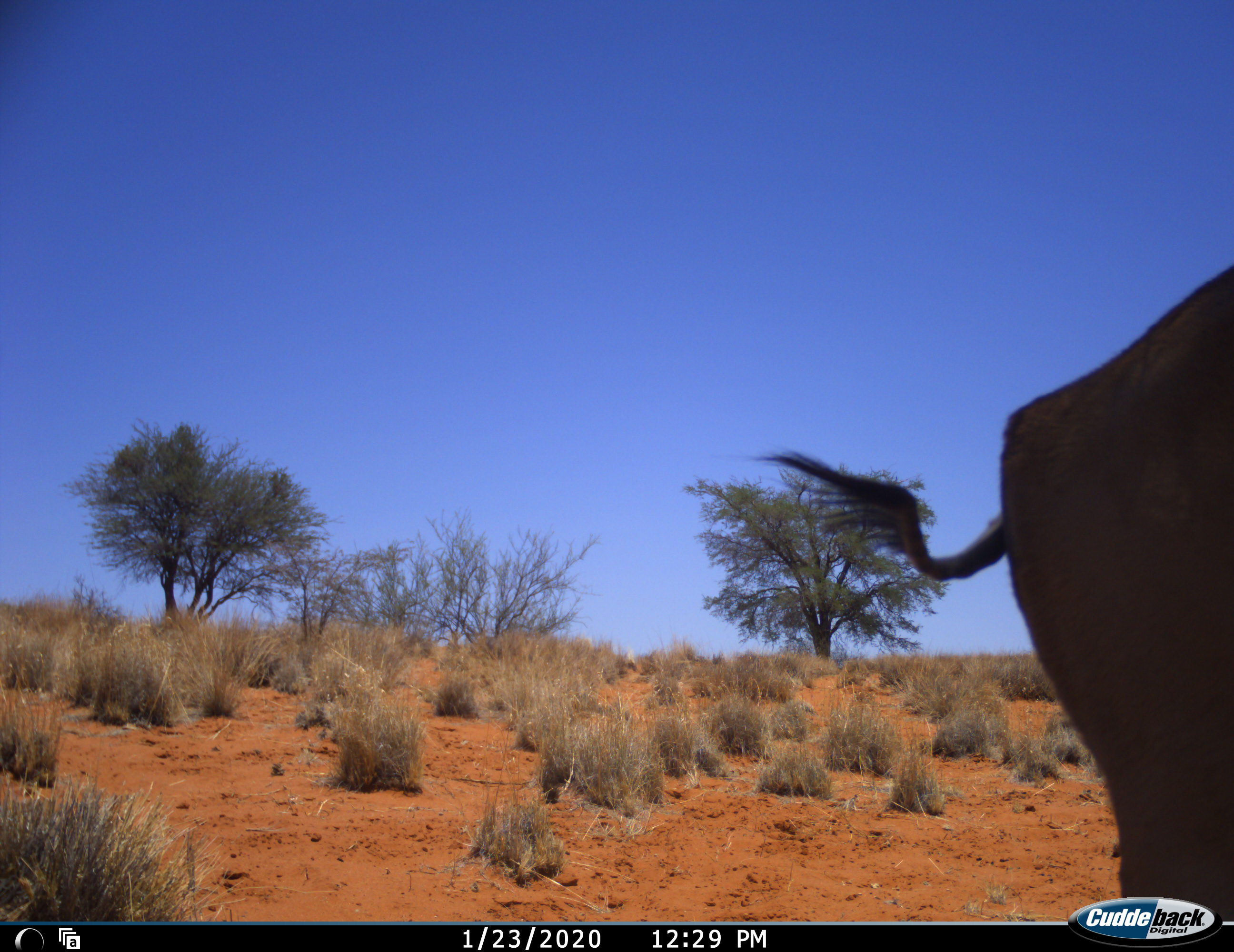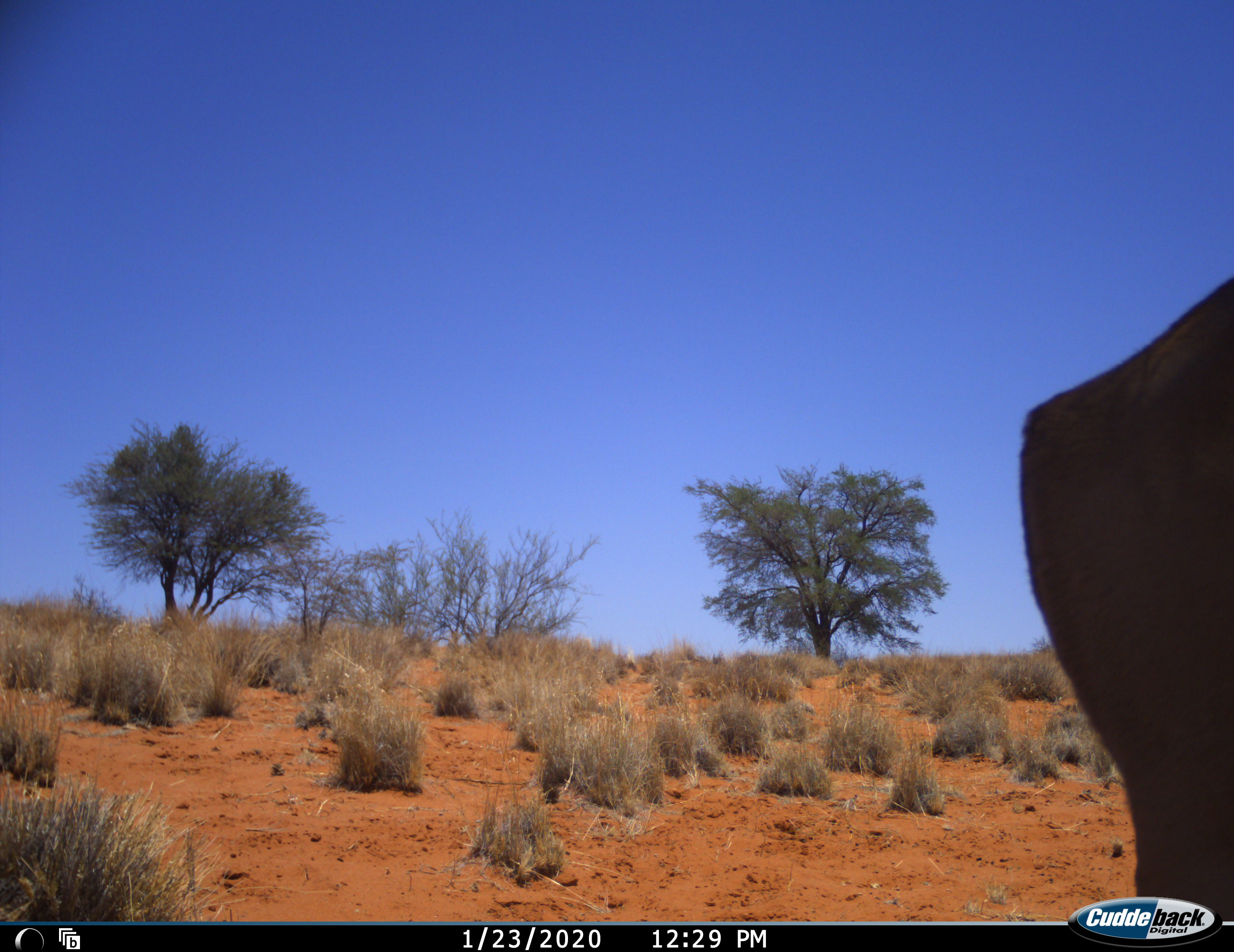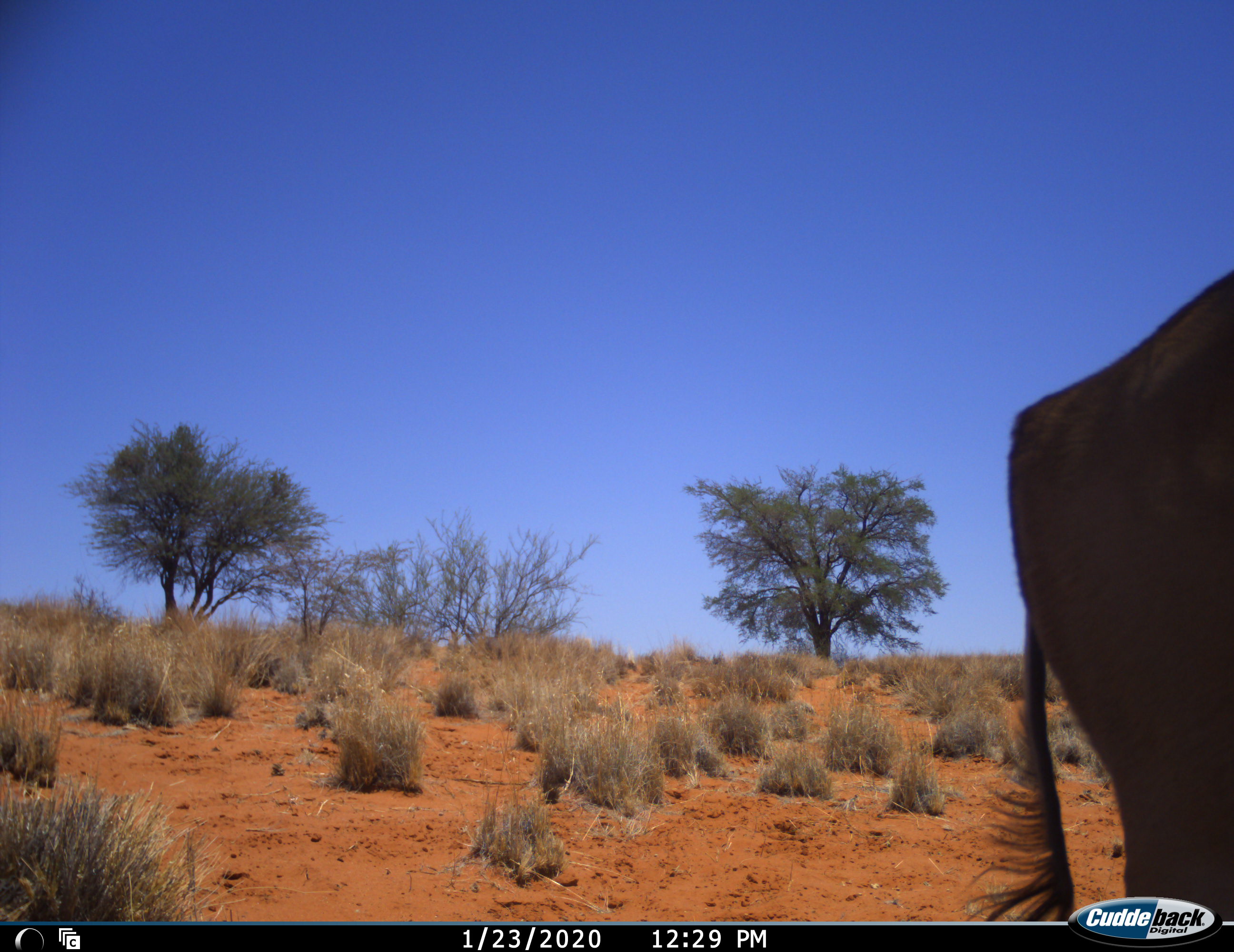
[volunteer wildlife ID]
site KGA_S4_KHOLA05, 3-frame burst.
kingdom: Animalia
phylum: Chordata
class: Mammalia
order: Artiodactyla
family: Bovidae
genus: Connochaetes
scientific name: Connochaetes taurinus taurinus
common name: blue wildebeest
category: wildebeestblue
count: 1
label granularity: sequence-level